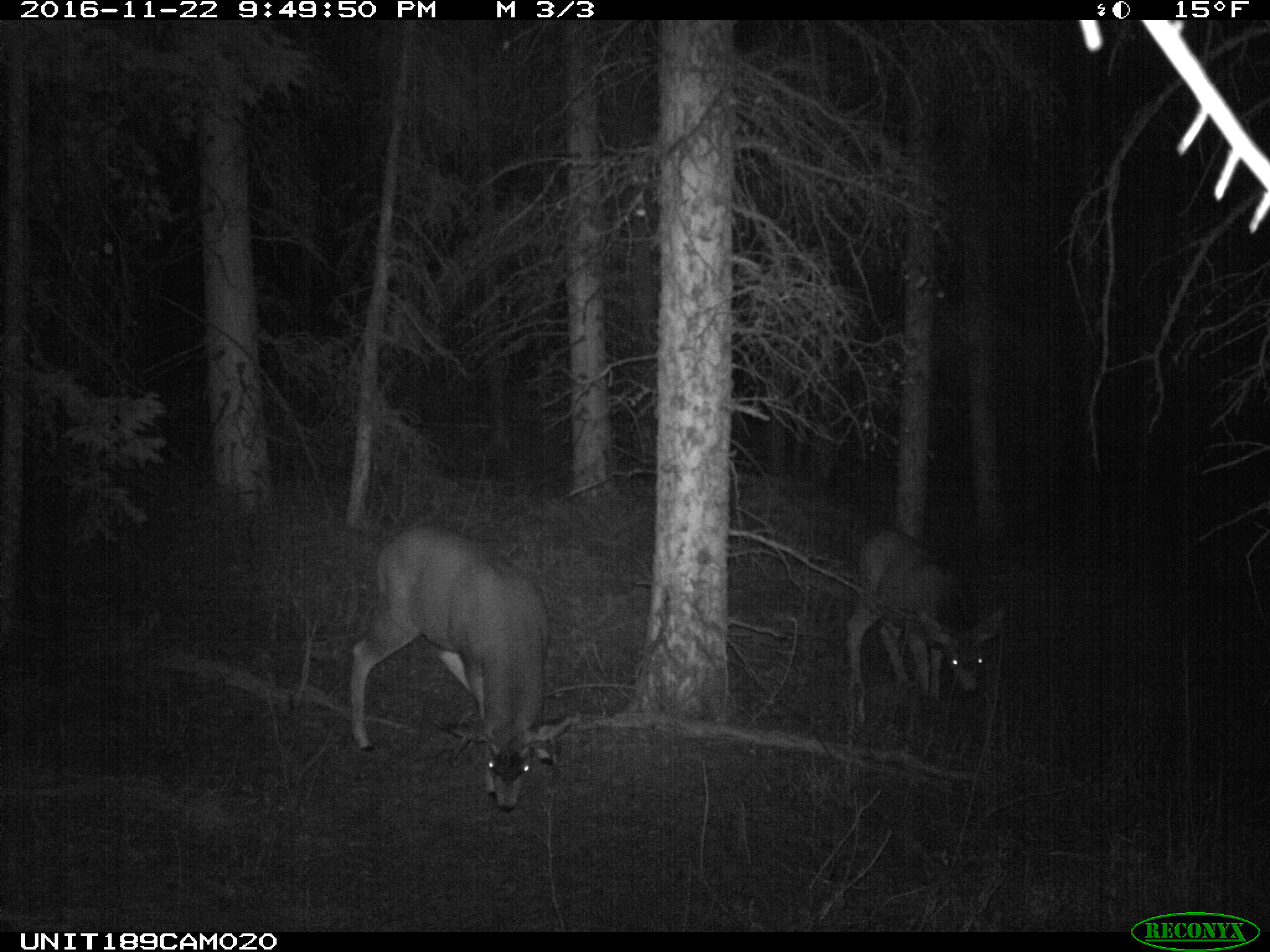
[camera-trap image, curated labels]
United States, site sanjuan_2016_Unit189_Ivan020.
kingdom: Animalia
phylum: Chordata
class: Mammalia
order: Artiodactyla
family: Cervidae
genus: Odocoileus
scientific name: Odocoileus hemionus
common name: mule deer